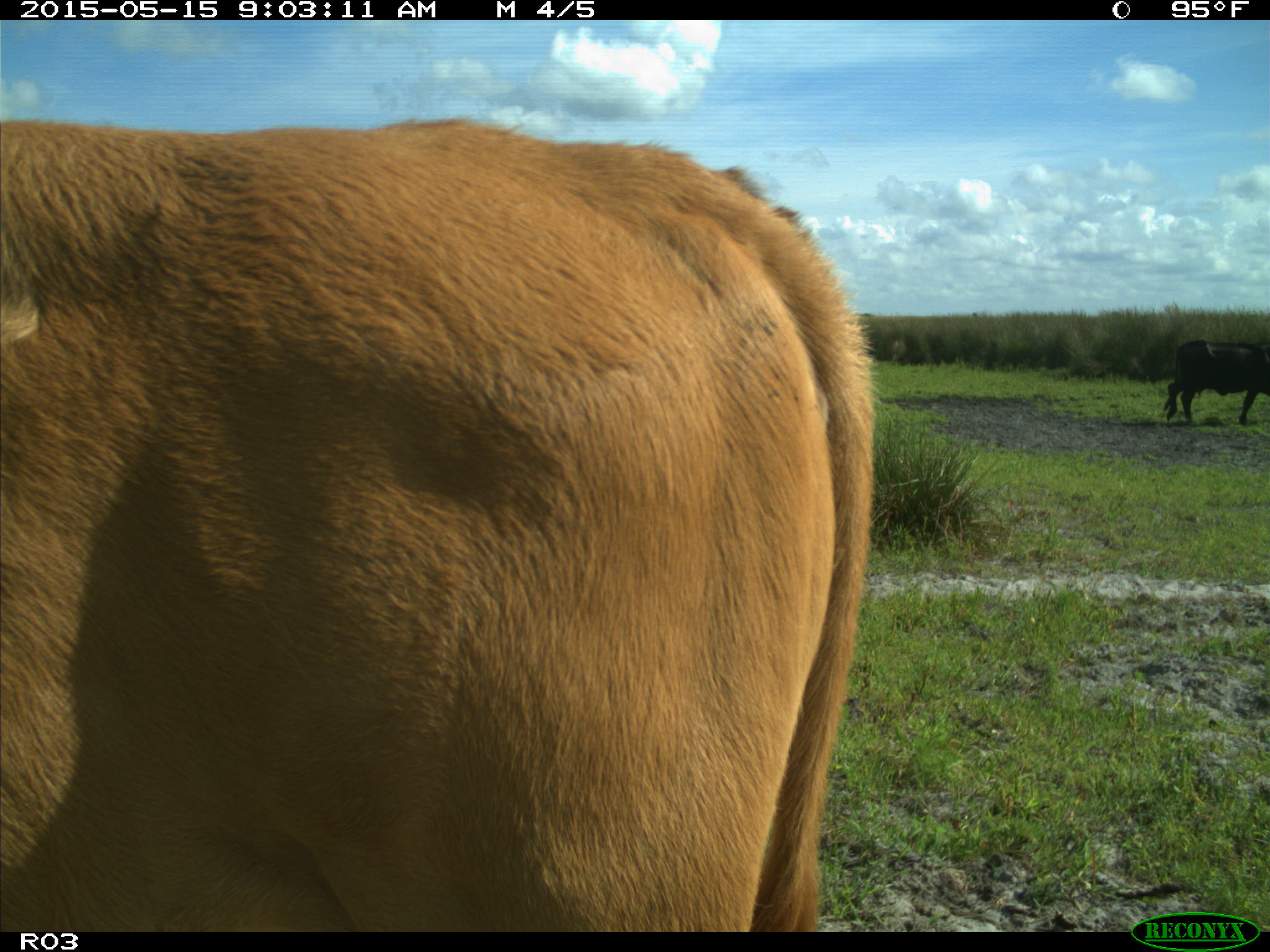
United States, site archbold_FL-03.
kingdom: Animalia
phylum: Chordata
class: Mammalia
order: Artiodactyla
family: Bovidae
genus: Bos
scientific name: Bos taurus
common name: domestic cow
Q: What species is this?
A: Bos taurus (domestic cow).